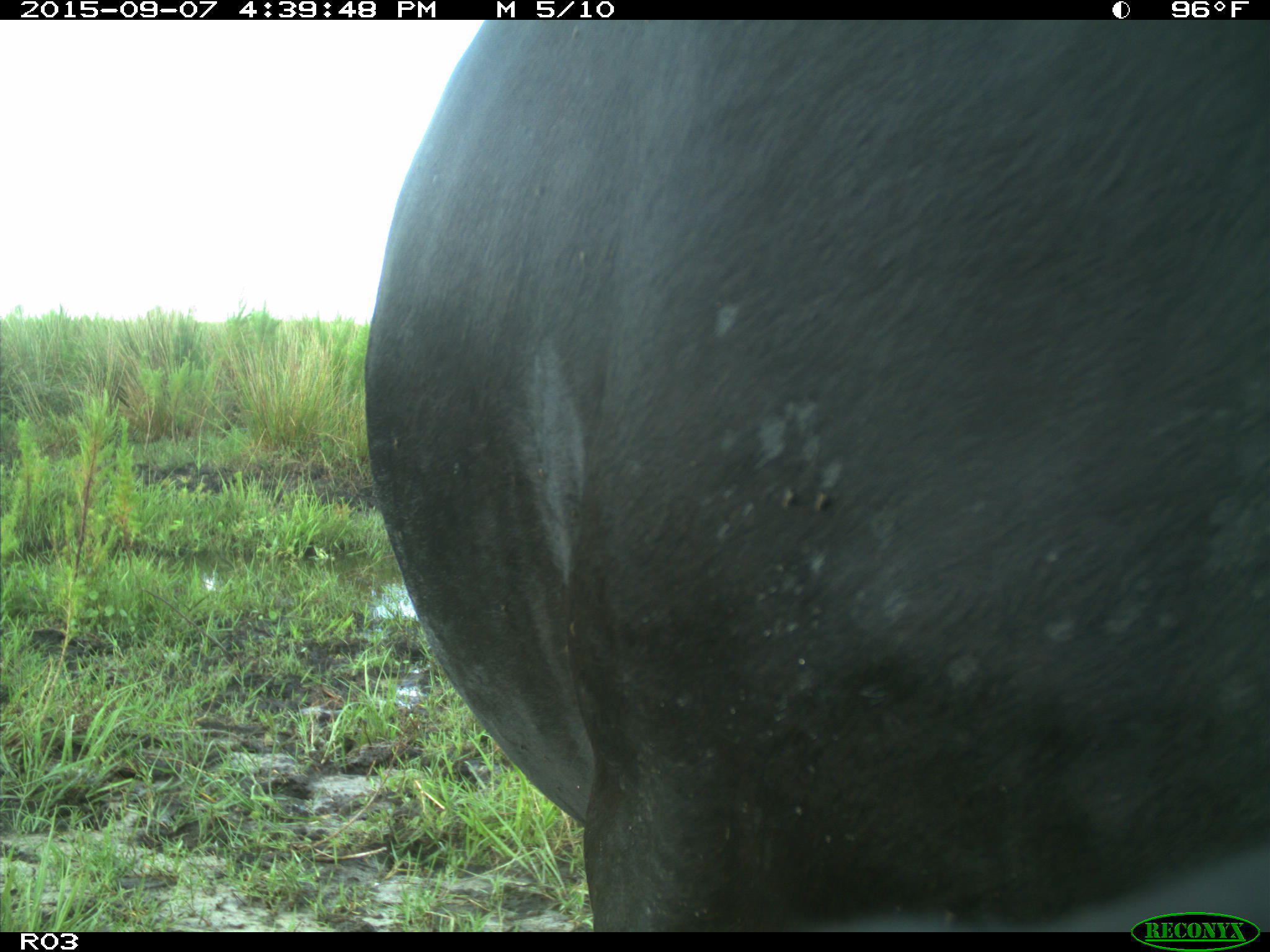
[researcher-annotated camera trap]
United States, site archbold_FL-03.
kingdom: Animalia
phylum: Chordata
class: Mammalia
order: Artiodactyla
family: Bovidae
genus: Bos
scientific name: Bos taurus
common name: domestic cow